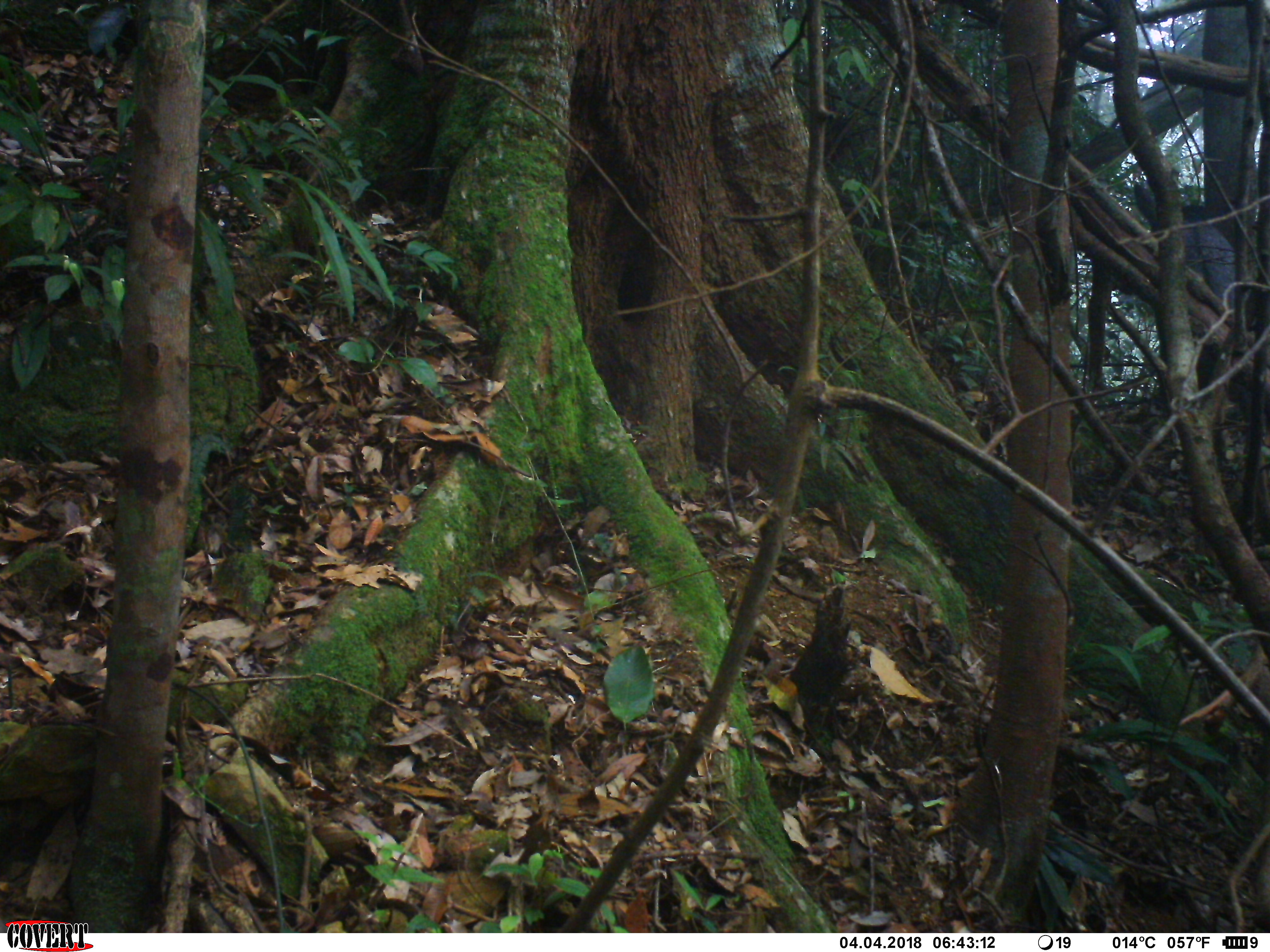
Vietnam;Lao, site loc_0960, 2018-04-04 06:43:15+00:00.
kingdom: Animalia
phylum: Chordata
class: Mammalia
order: Artiodactyla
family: Bovidae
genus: Capricornis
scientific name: Capricornis sumatraensis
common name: chinese serow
Chinese serow (Capricornis sumatraensis). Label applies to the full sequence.